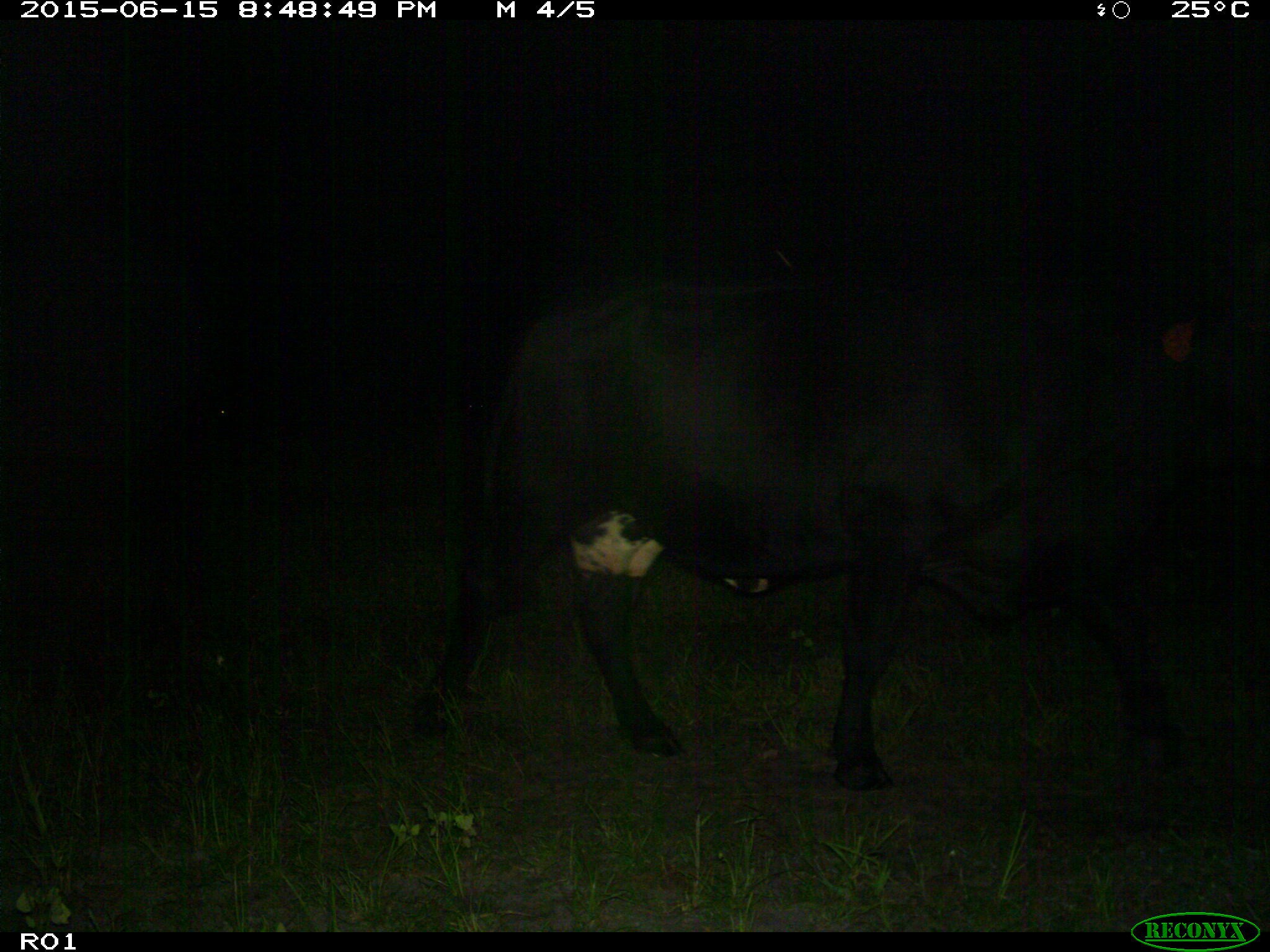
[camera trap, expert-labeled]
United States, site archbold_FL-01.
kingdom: Animalia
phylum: Chordata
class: Mammalia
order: Artiodactyla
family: Bovidae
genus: Bos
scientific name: Bos taurus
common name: domestic cow